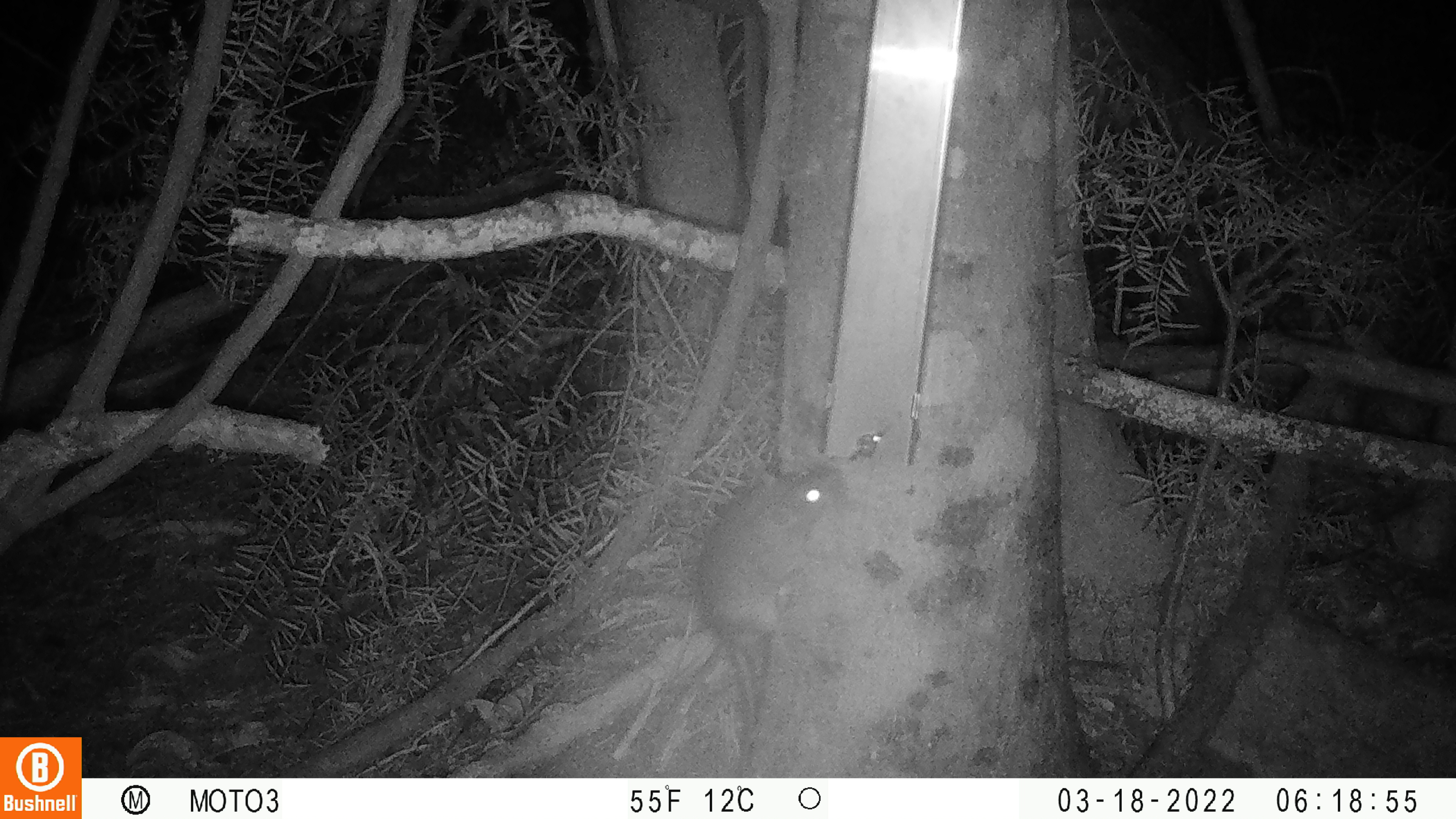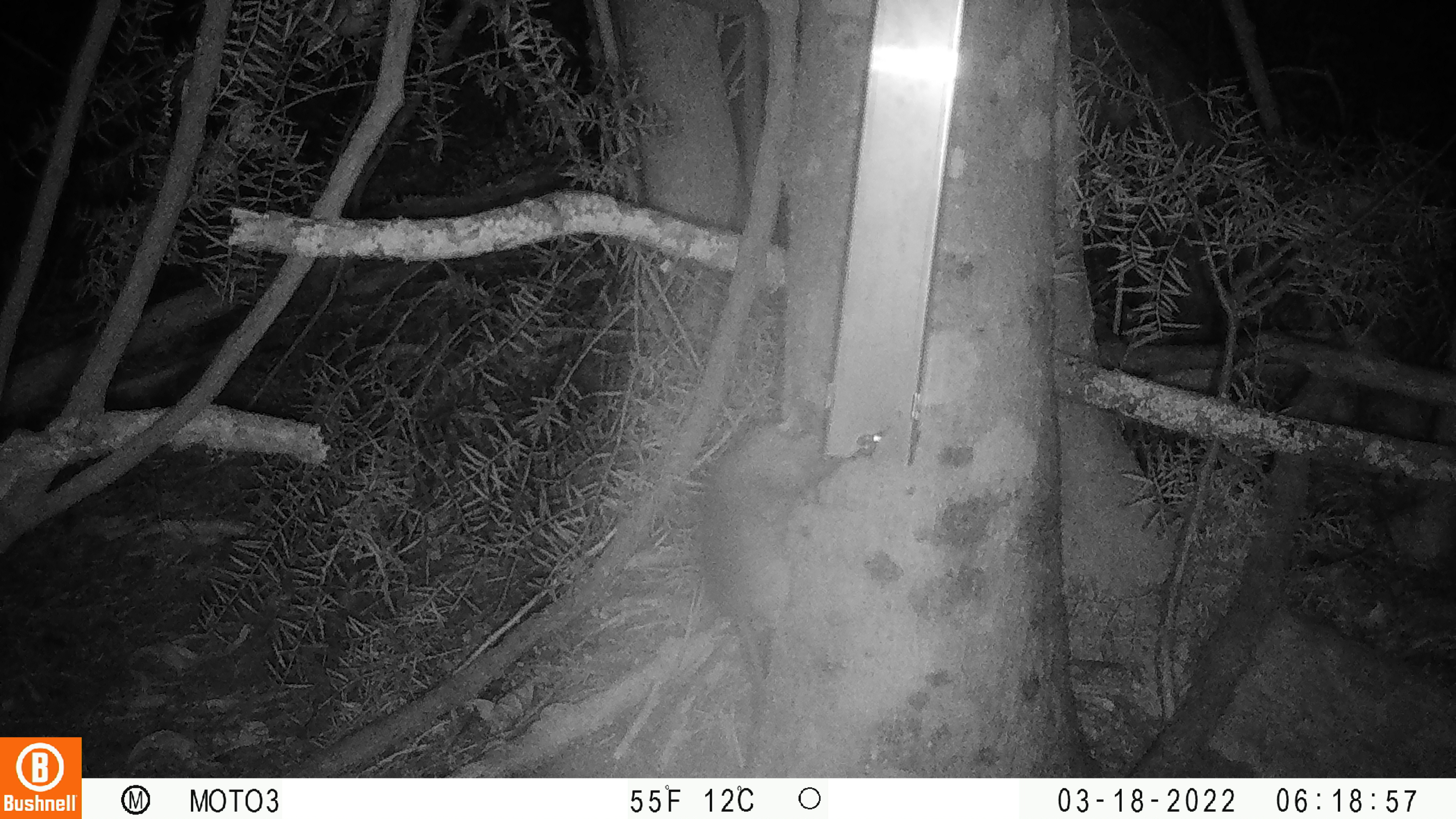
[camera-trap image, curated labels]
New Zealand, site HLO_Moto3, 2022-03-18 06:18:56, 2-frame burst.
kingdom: Animalia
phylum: Chordata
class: Mammalia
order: Rodentia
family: Muridae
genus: Rattus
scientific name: Rattus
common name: rat